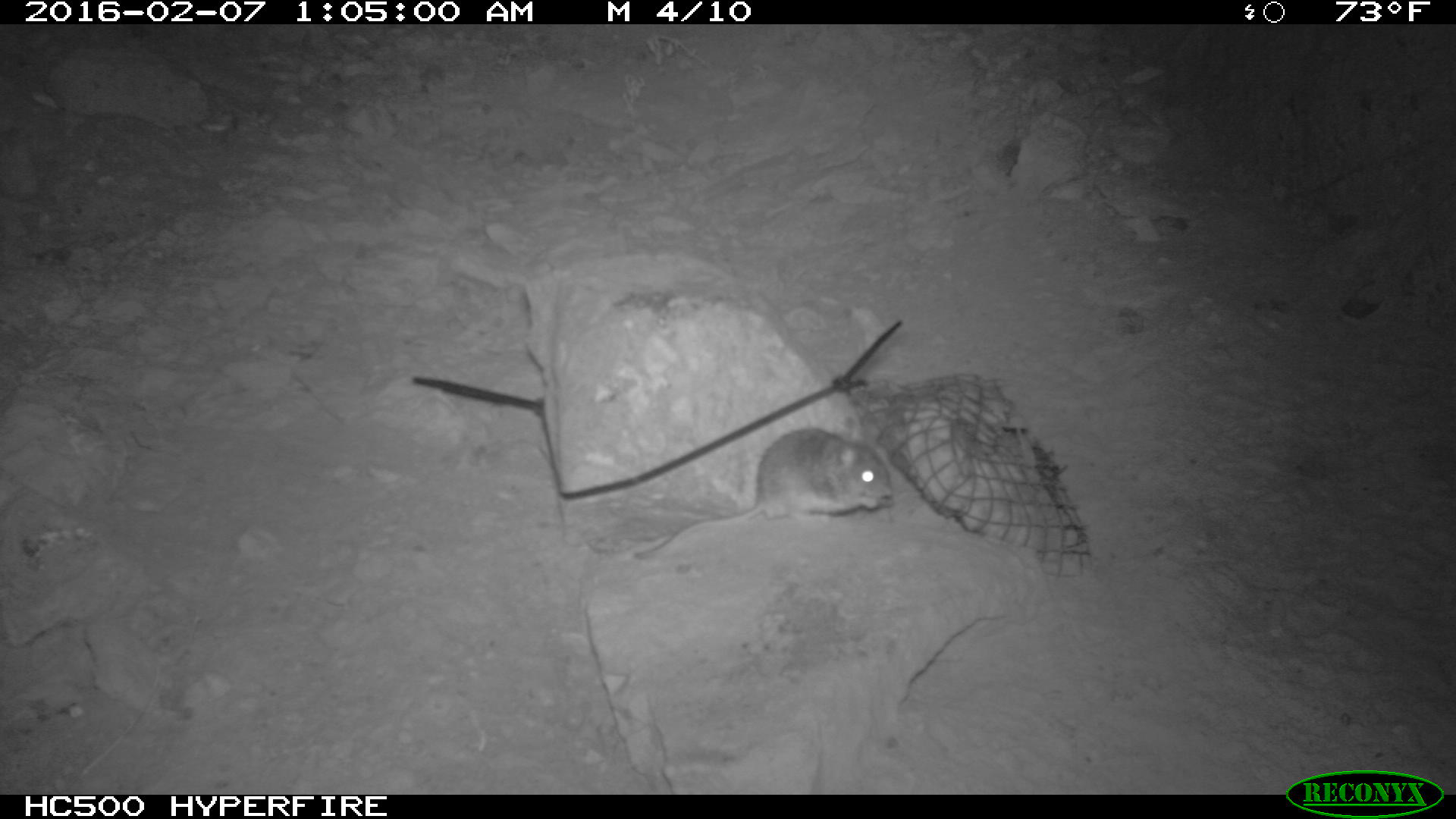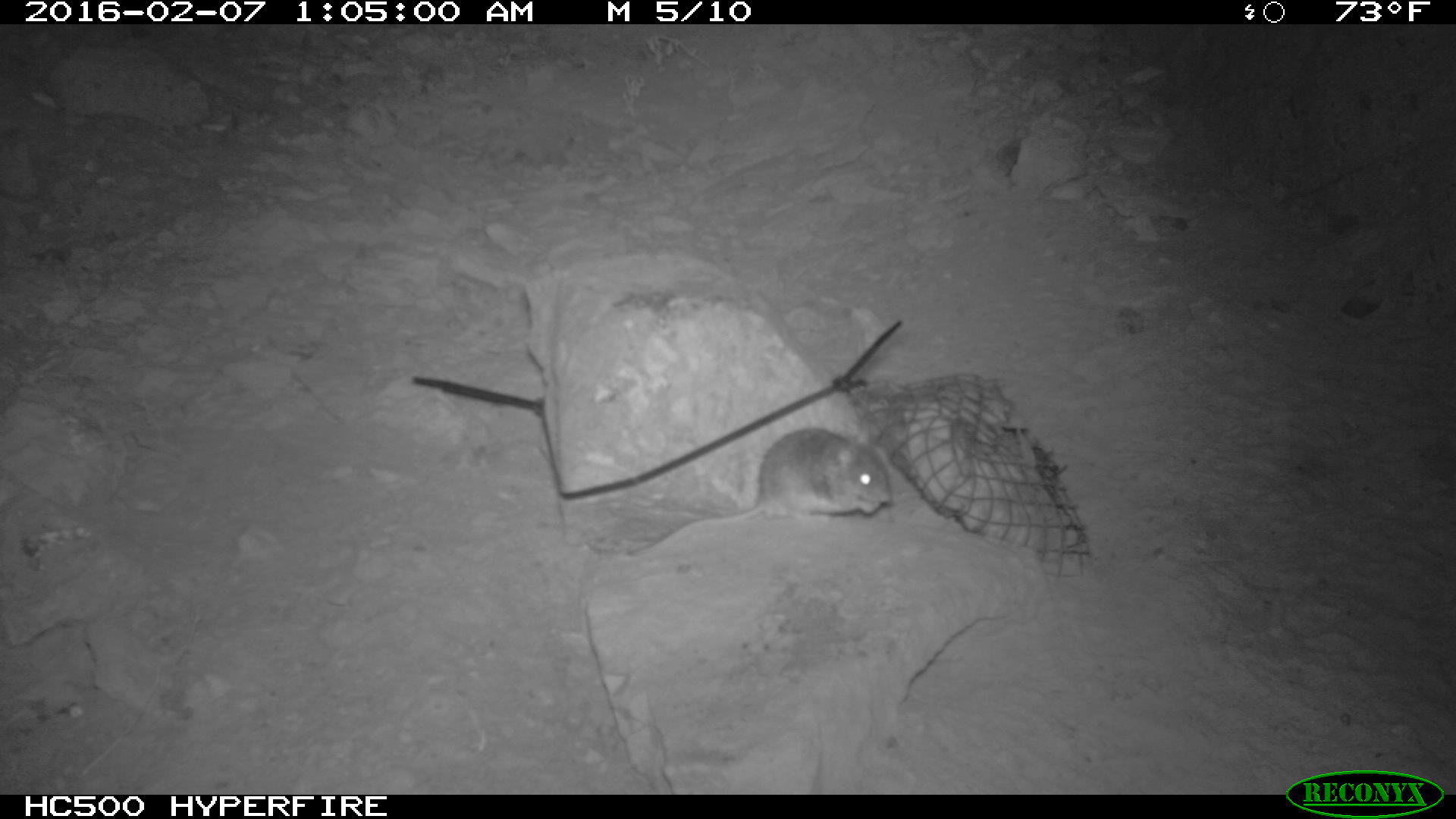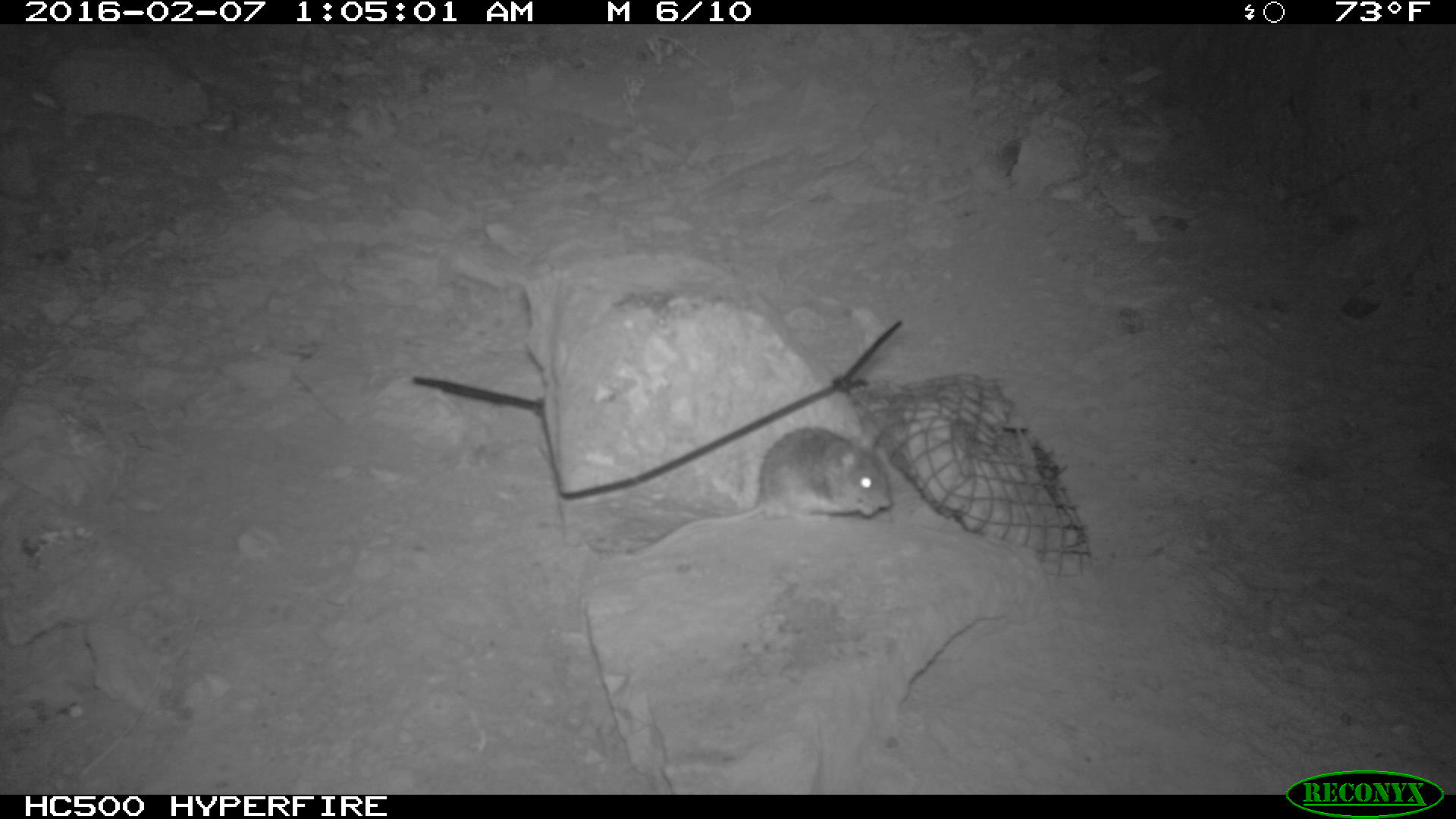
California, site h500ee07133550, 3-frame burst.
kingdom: Animalia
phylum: Chordata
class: Mammalia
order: Rodentia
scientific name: Rodentia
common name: rodent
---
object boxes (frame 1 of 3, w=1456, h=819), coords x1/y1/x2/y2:
rodent: 624/427/891/554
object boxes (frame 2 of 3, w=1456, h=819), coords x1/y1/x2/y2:
rodent: 624/427/891/554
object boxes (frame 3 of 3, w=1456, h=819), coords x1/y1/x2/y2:
rodent: 581/423/891/561